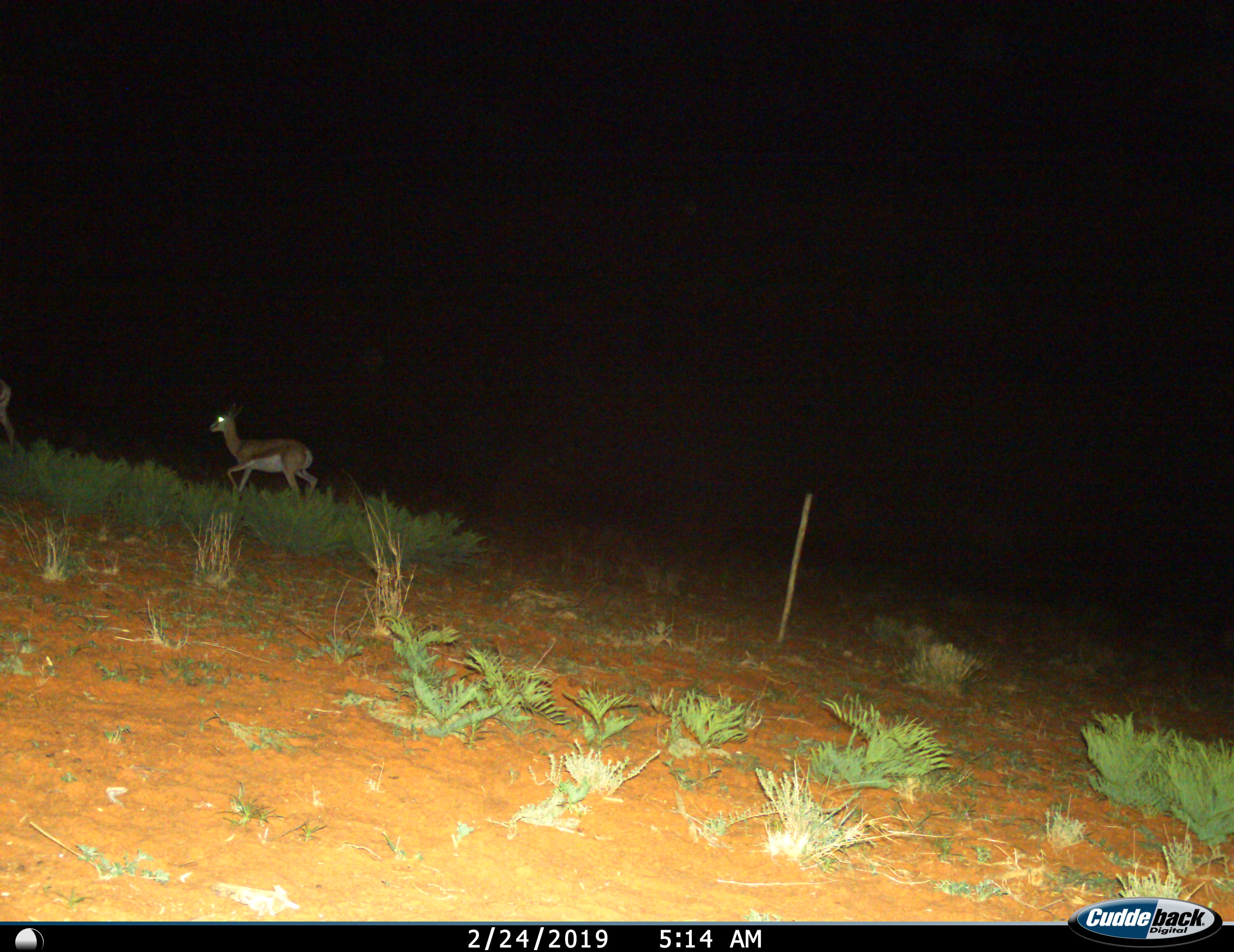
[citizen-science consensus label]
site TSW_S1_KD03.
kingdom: Animalia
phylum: Chordata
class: Mammalia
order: Artiodactyla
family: Bovidae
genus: Antidorcas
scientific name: Antidorcas marsupialis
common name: springbok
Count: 1.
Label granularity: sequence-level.